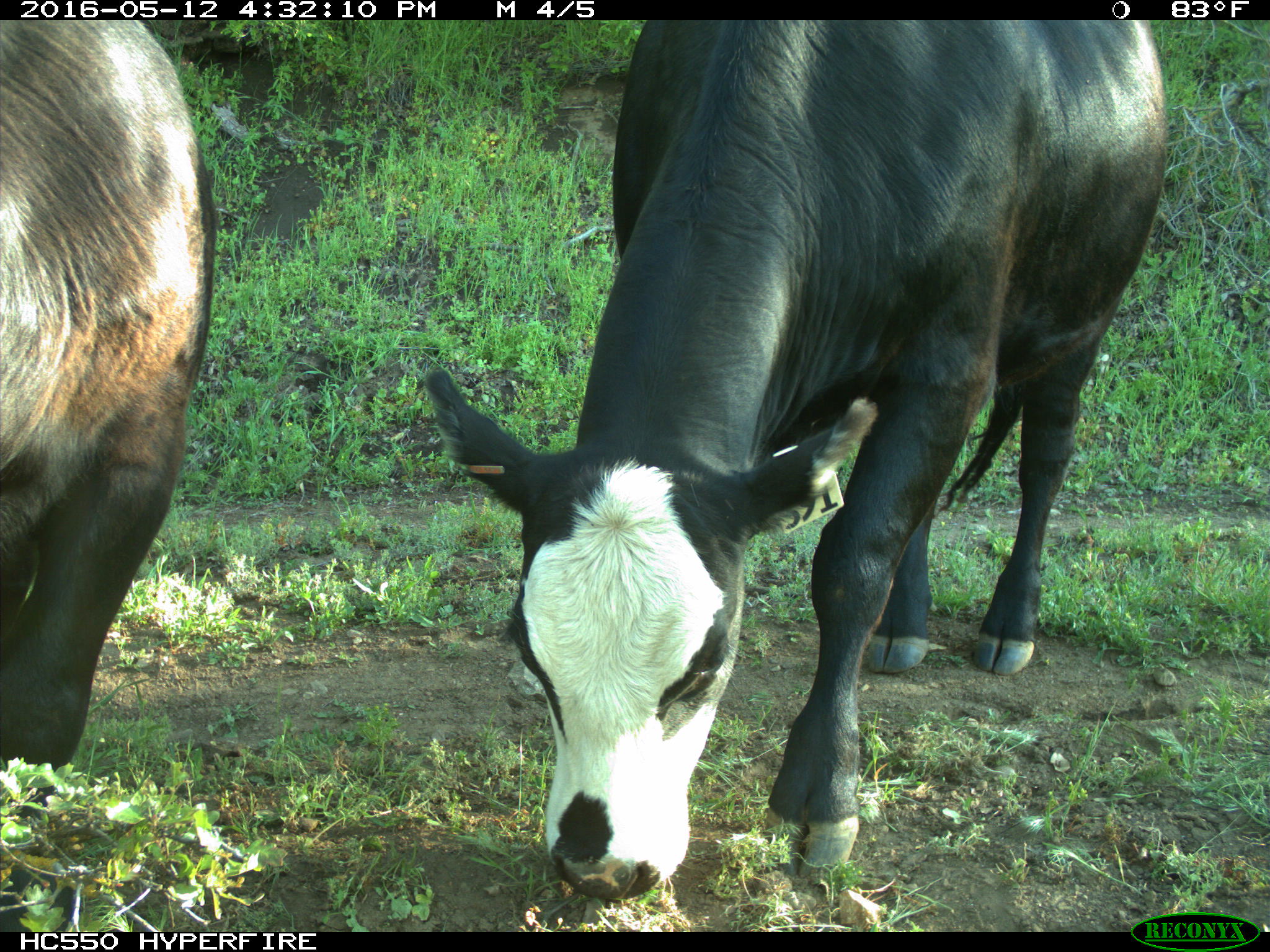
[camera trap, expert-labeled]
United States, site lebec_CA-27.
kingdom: Animalia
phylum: Chordata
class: Mammalia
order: Artiodactyla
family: Bovidae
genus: Bos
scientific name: Bos taurus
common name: domestic cow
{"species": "Bos taurus (domestic cow)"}